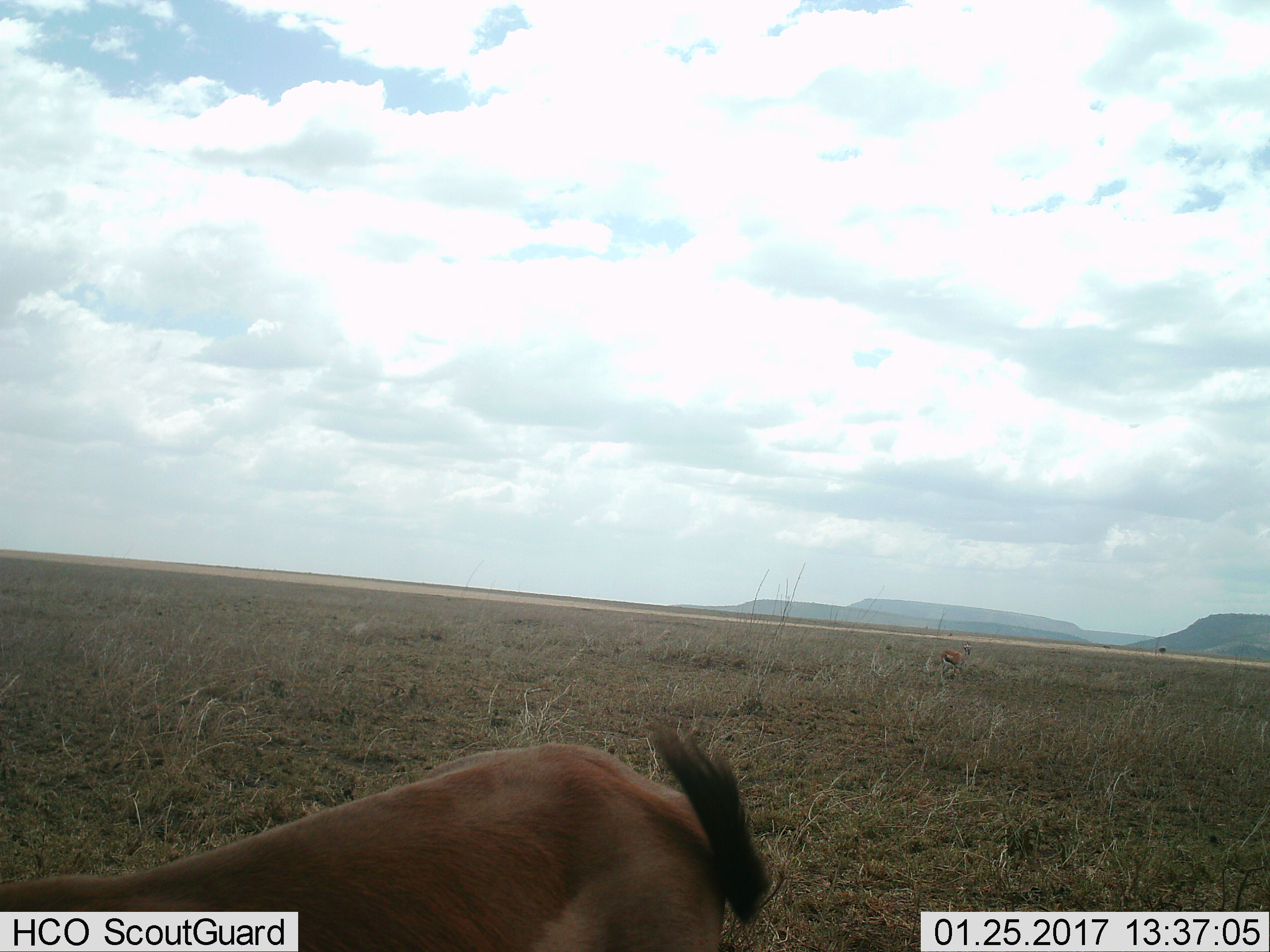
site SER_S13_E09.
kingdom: Animalia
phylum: Chordata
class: Mammalia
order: Artiodactyla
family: Bovidae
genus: Eudorcas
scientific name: Eudorcas thomsonii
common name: thomson's gazelle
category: gazellethomsons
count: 2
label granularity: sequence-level